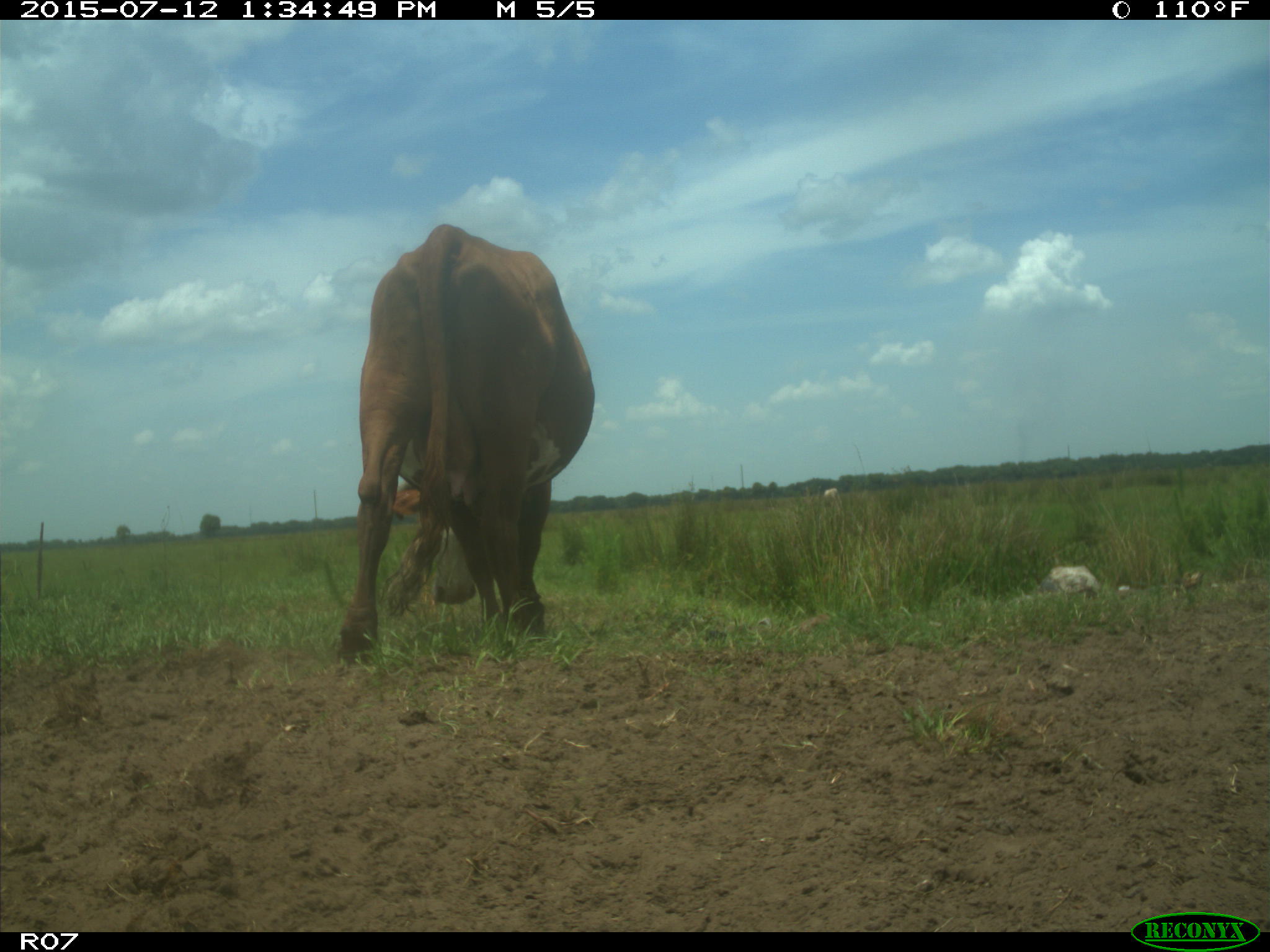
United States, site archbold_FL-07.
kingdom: Animalia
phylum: Chordata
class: Mammalia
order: Artiodactyla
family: Bovidae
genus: Bos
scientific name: Bos taurus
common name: domestic cow